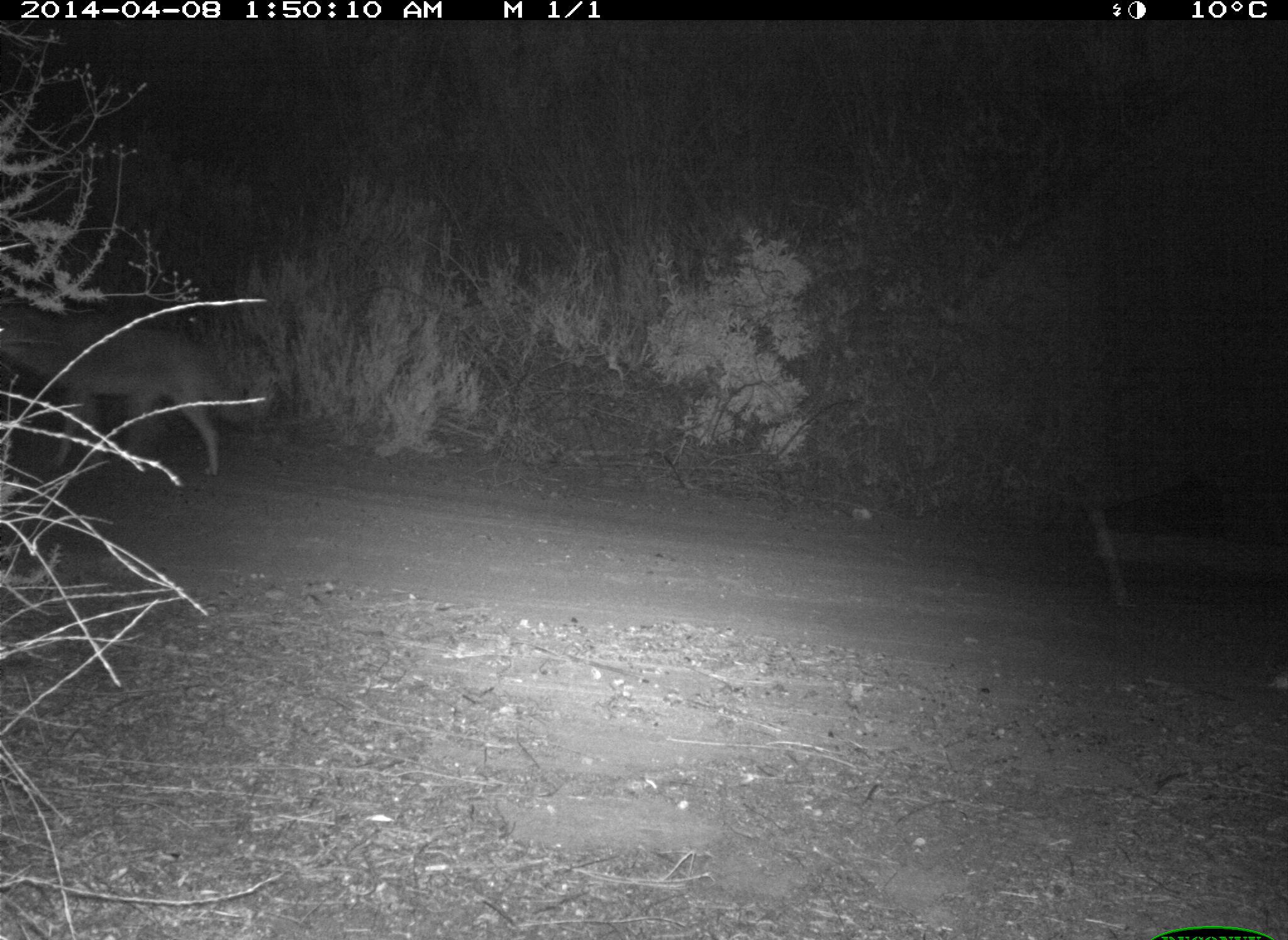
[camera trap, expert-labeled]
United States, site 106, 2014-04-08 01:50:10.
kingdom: Animalia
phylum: Chordata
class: Mammalia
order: Carnivora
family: Canidae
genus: Canis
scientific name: Canis latrans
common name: coyote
Coyote (Canis latrans).